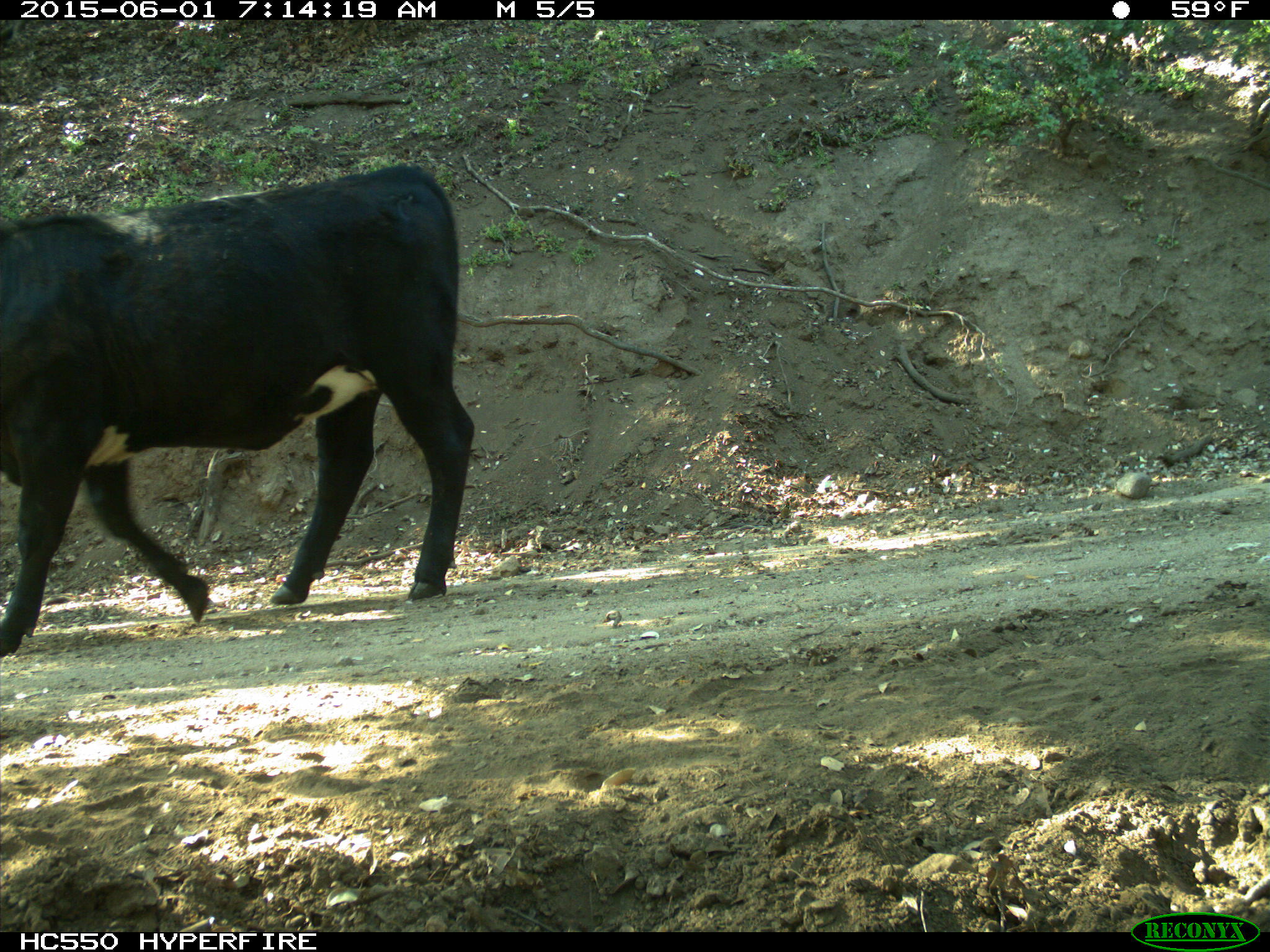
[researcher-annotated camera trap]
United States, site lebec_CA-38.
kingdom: Animalia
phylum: Chordata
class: Mammalia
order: Artiodactyla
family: Bovidae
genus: Bos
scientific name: Bos taurus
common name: domestic cow